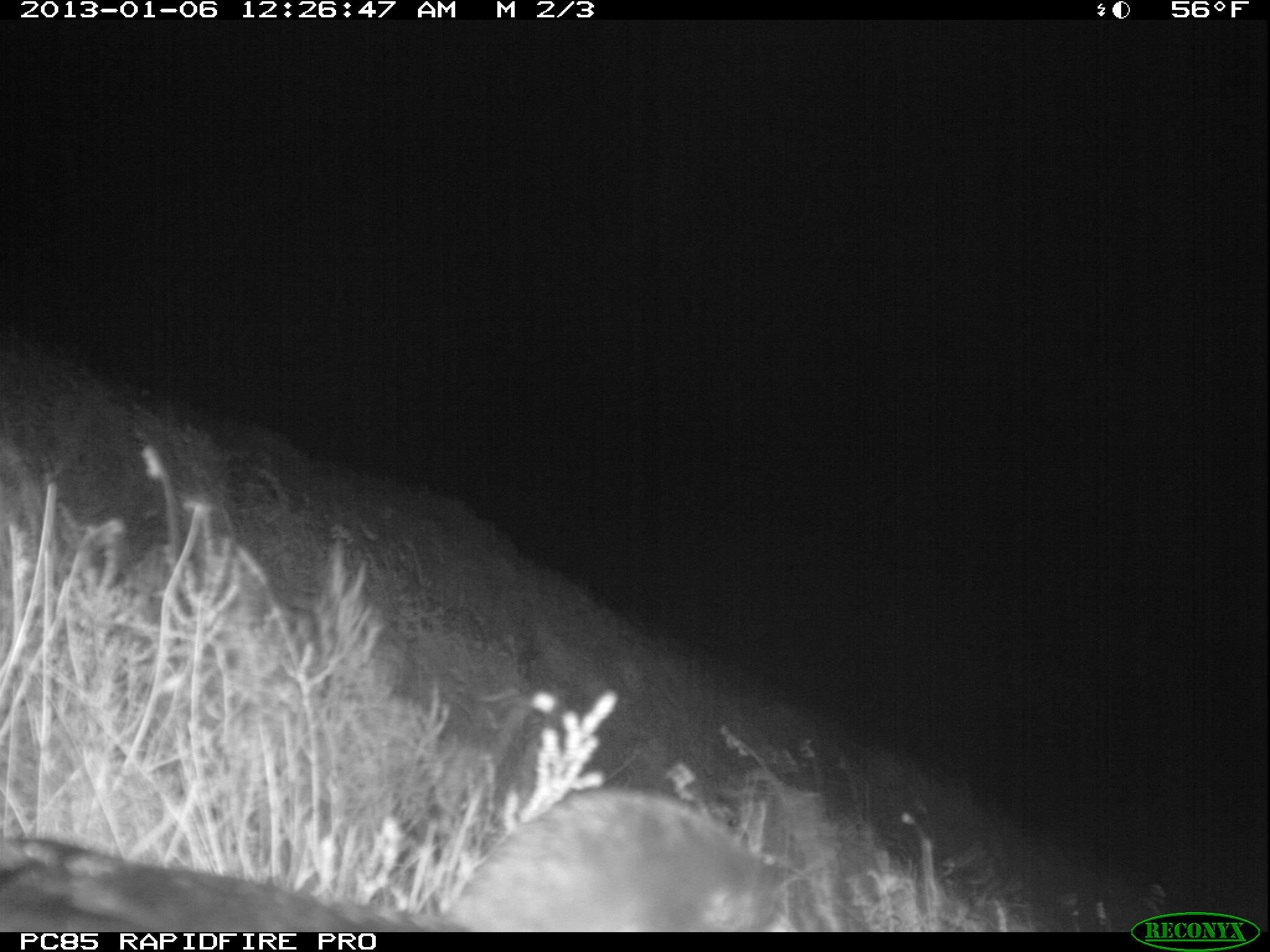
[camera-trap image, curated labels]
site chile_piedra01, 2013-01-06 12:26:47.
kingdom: Animalia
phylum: Chordata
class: Aves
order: Procellariiformes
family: Procellariidae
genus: Calonectris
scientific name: Calonectris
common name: shearwater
Shearwater (Calonectris).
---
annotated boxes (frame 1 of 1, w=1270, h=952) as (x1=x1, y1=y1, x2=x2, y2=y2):
shearwater: (x1=5, y1=783, x2=789, y2=934)